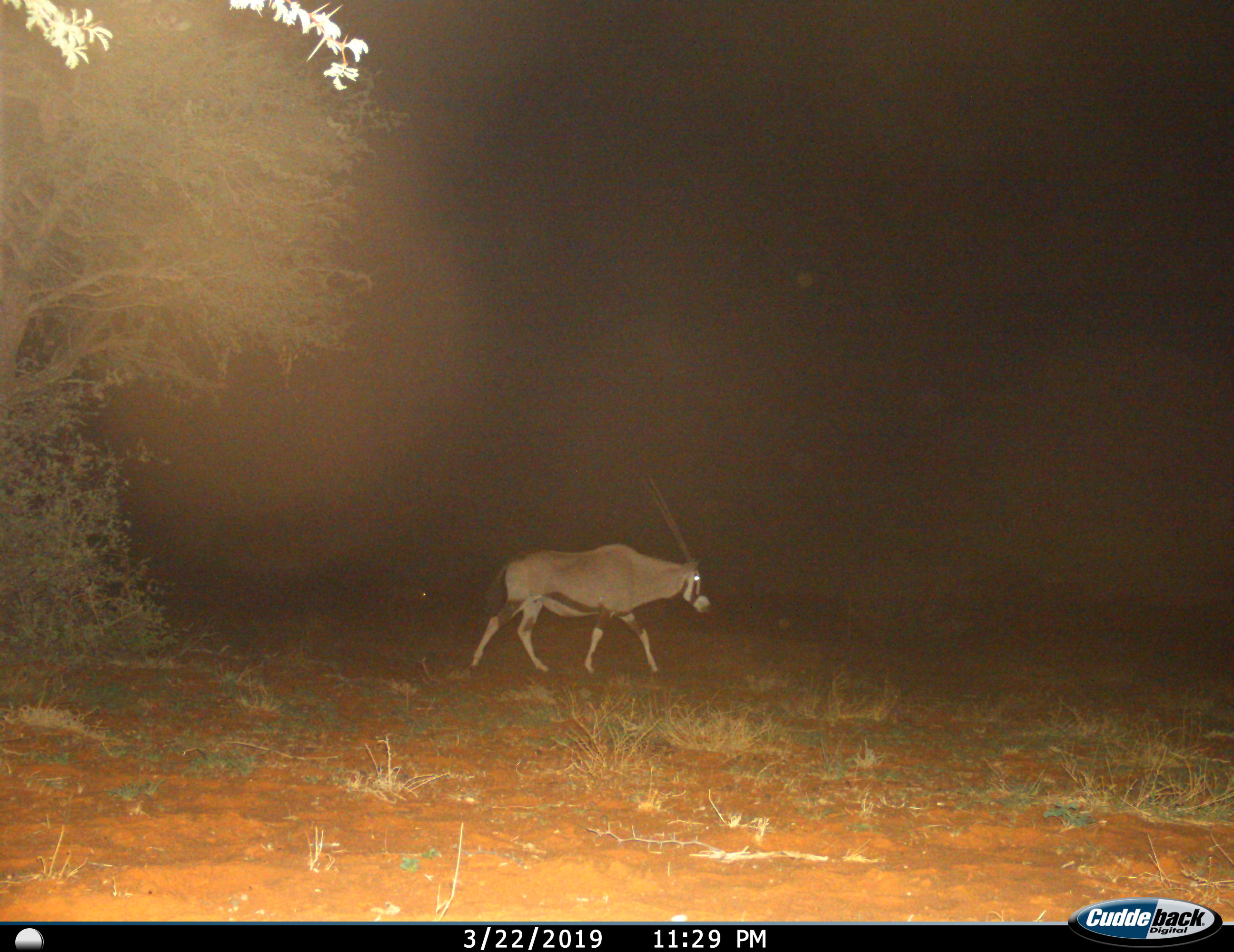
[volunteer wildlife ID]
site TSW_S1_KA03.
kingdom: Animalia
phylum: Chordata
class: Mammalia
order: Artiodactyla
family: Bovidae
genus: Oryx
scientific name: Oryx gazella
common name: gemsbok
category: oryx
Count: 1.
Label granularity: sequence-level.